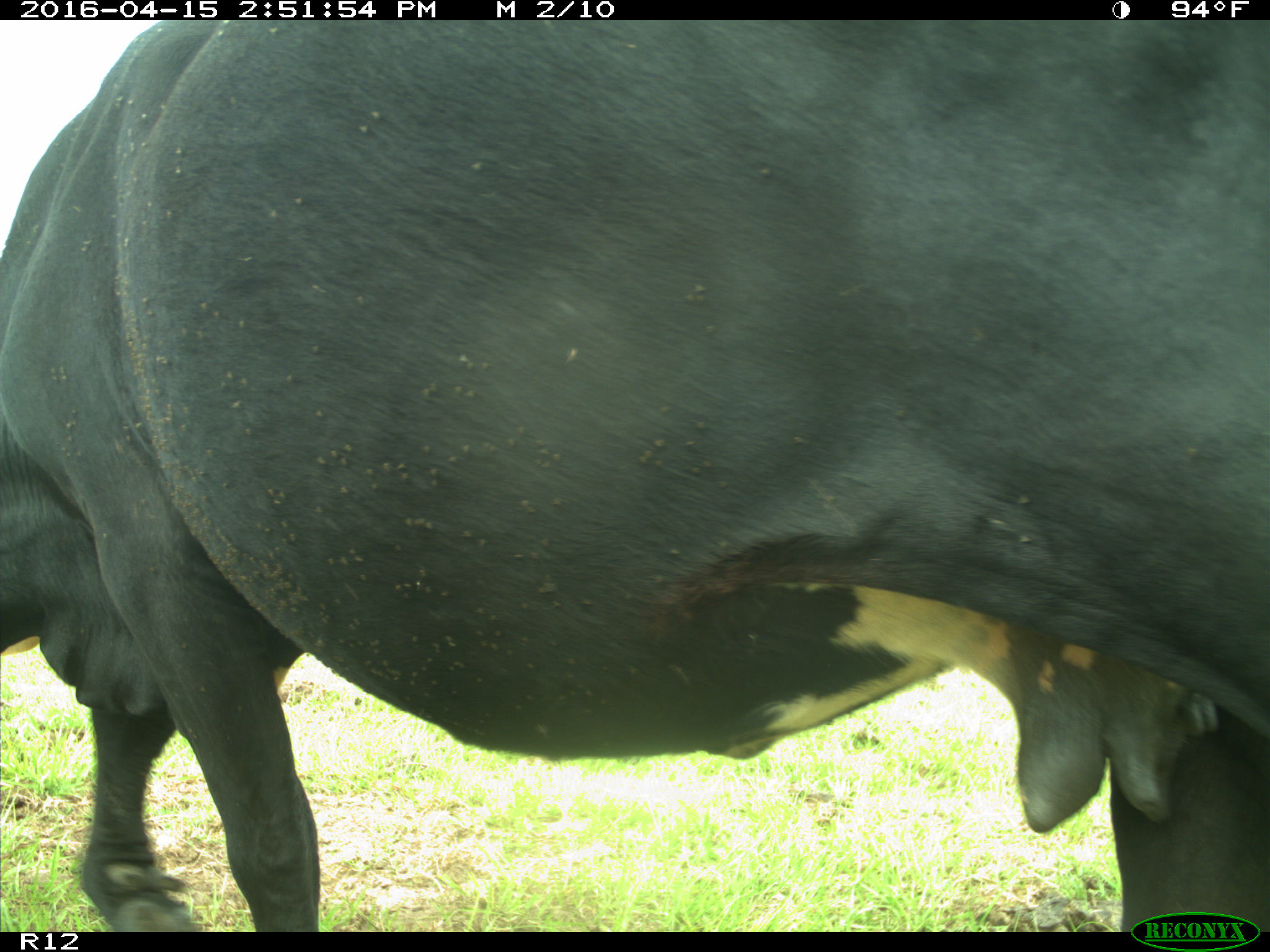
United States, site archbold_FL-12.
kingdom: Animalia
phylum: Chordata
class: Mammalia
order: Artiodactyla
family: Bovidae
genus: Bos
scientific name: Bos taurus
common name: domestic cow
Bos taurus (domestic cow).